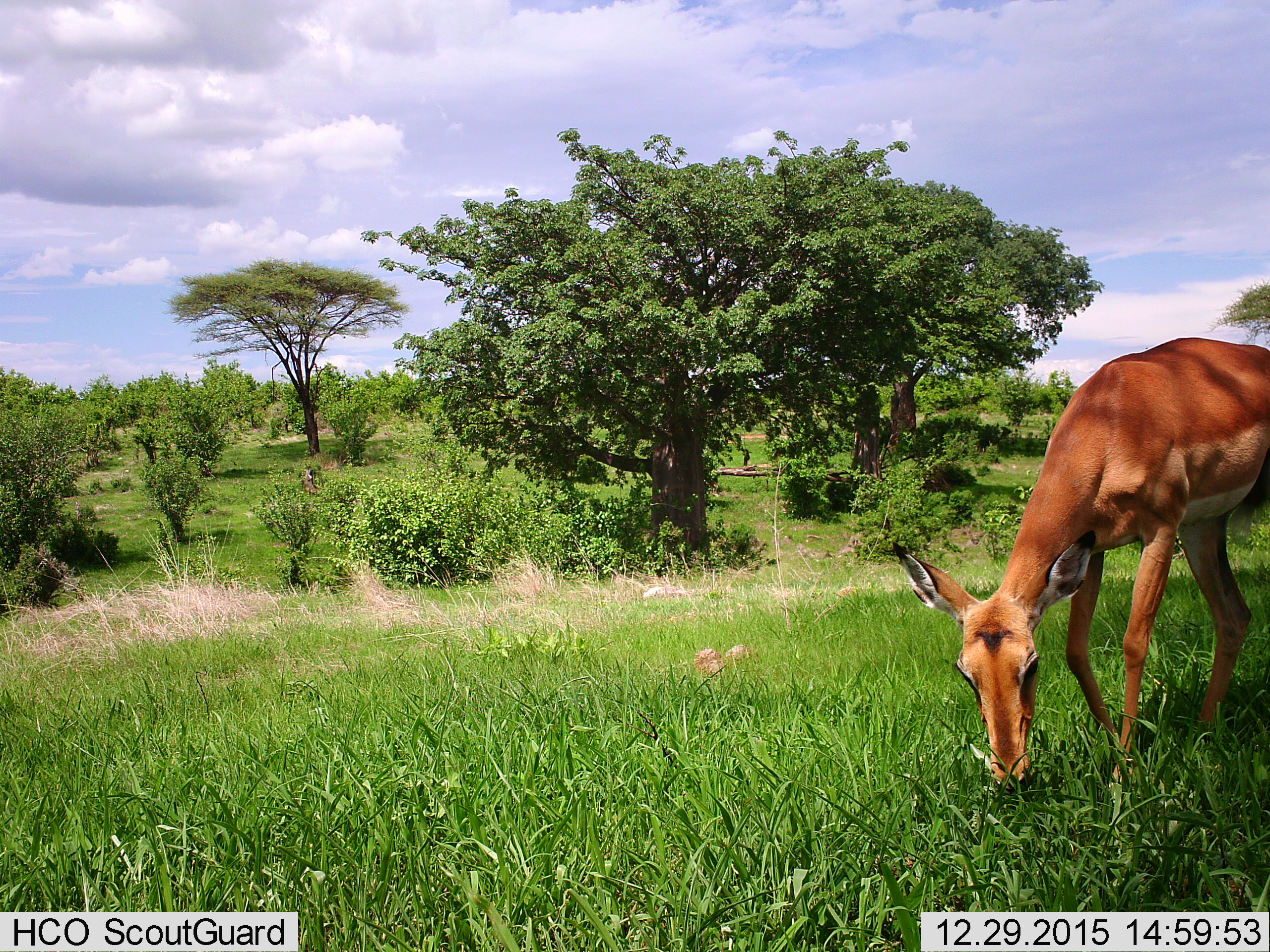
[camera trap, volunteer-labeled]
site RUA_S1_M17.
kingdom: Animalia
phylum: Chordata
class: Mammalia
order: Artiodactyla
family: Bovidae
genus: Aepyceros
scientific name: Aepyceros melampus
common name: impala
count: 1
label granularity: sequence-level